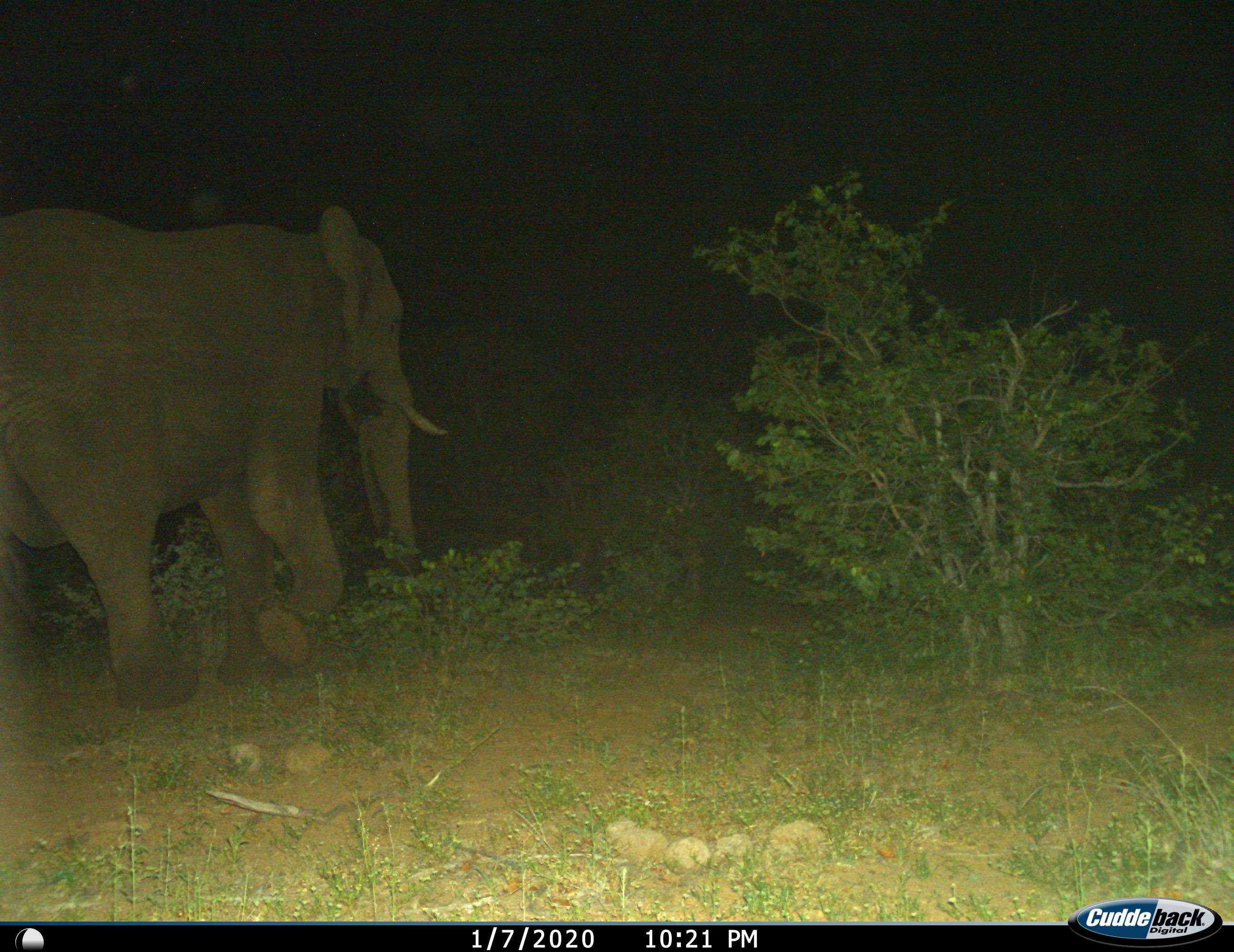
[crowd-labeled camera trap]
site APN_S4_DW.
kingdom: Animalia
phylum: Chordata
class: Mammalia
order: Proboscidea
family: Elephantidae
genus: Loxodonta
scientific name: Loxodonta africana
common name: african bush elephant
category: elephant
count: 1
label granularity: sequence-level